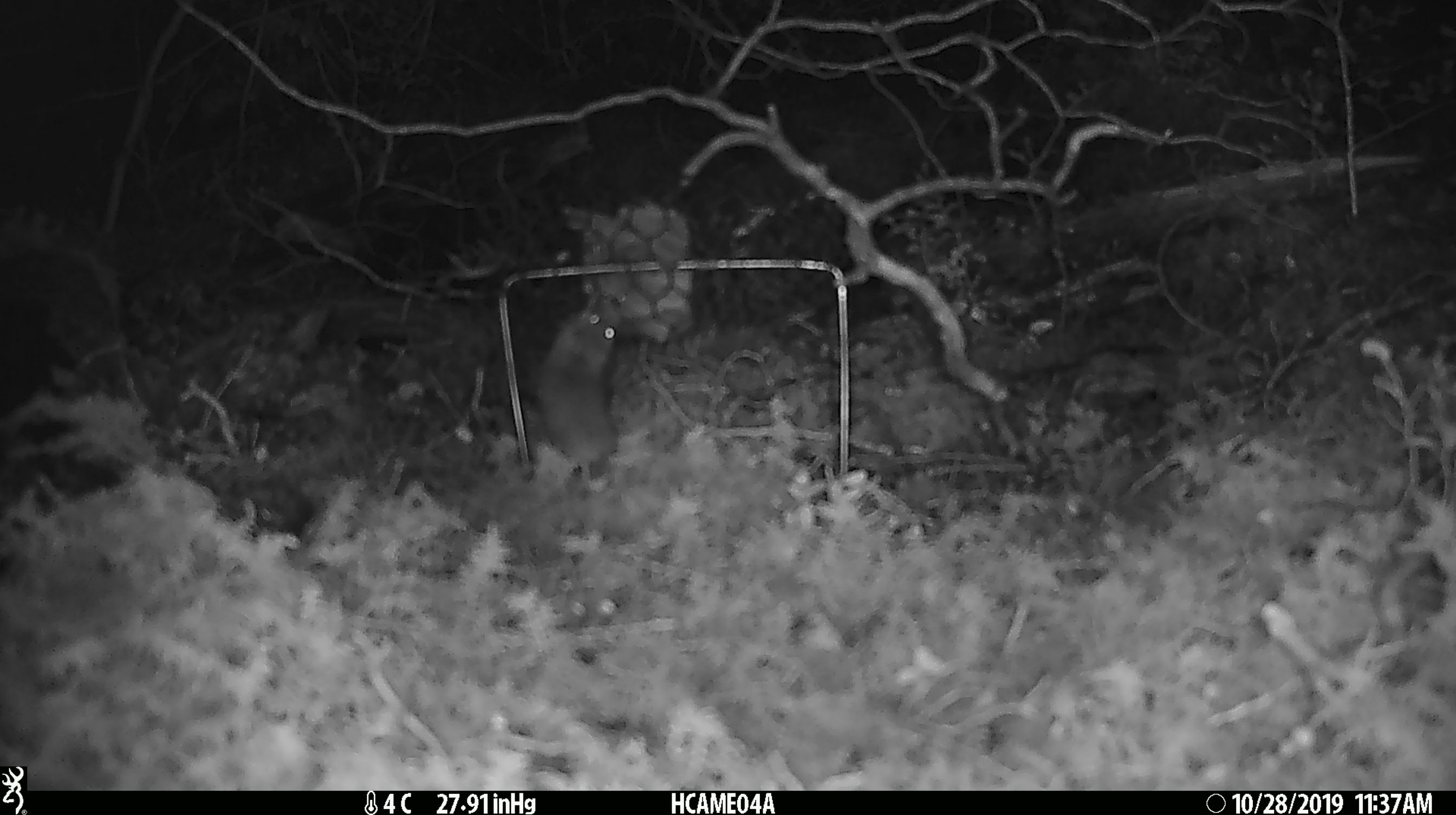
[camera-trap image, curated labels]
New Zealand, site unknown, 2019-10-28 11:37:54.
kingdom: Animalia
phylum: Chordata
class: Mammalia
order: Rodentia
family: Muridae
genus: Mus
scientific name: Mus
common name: mouse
Mouse (Mus).